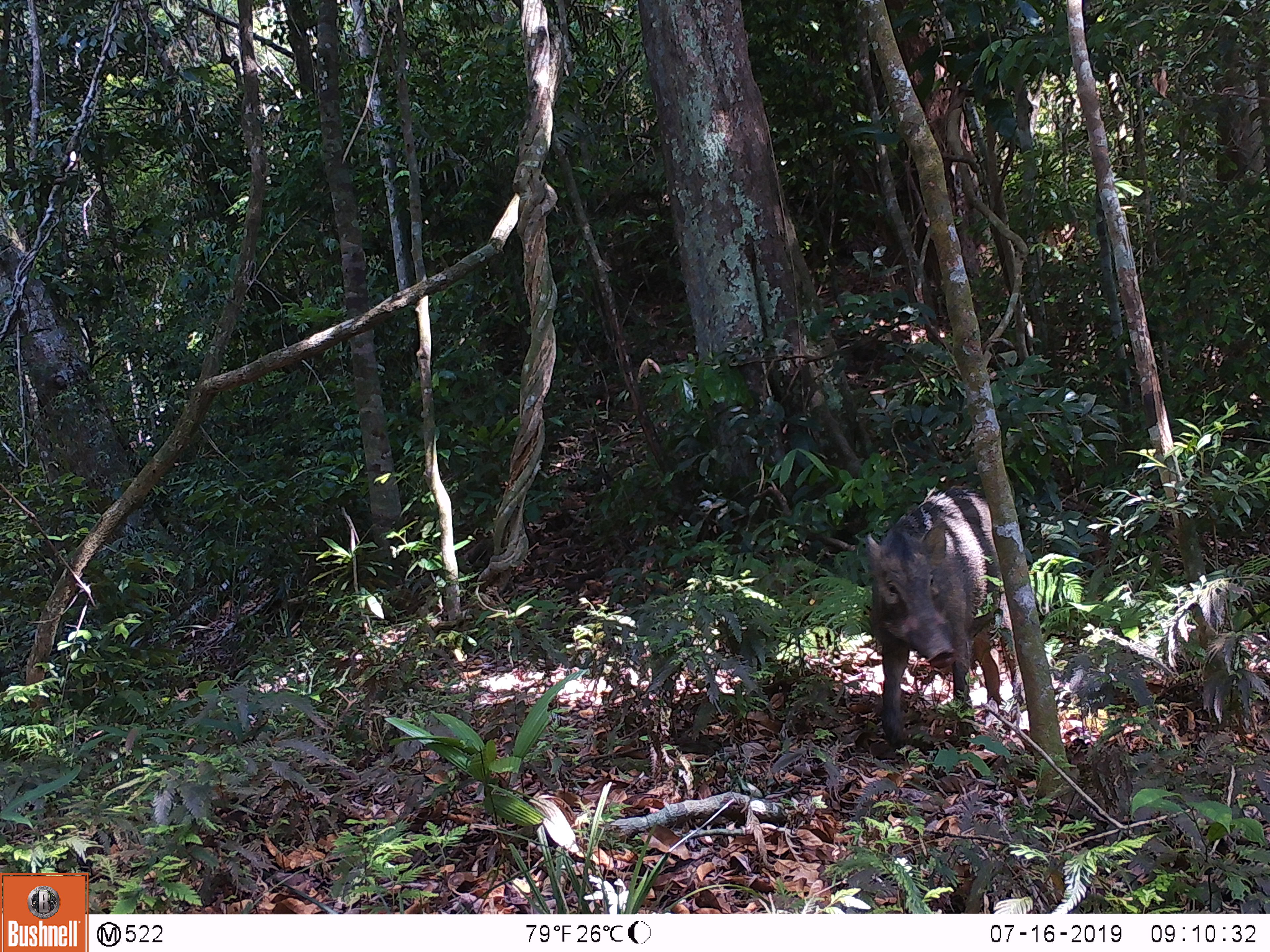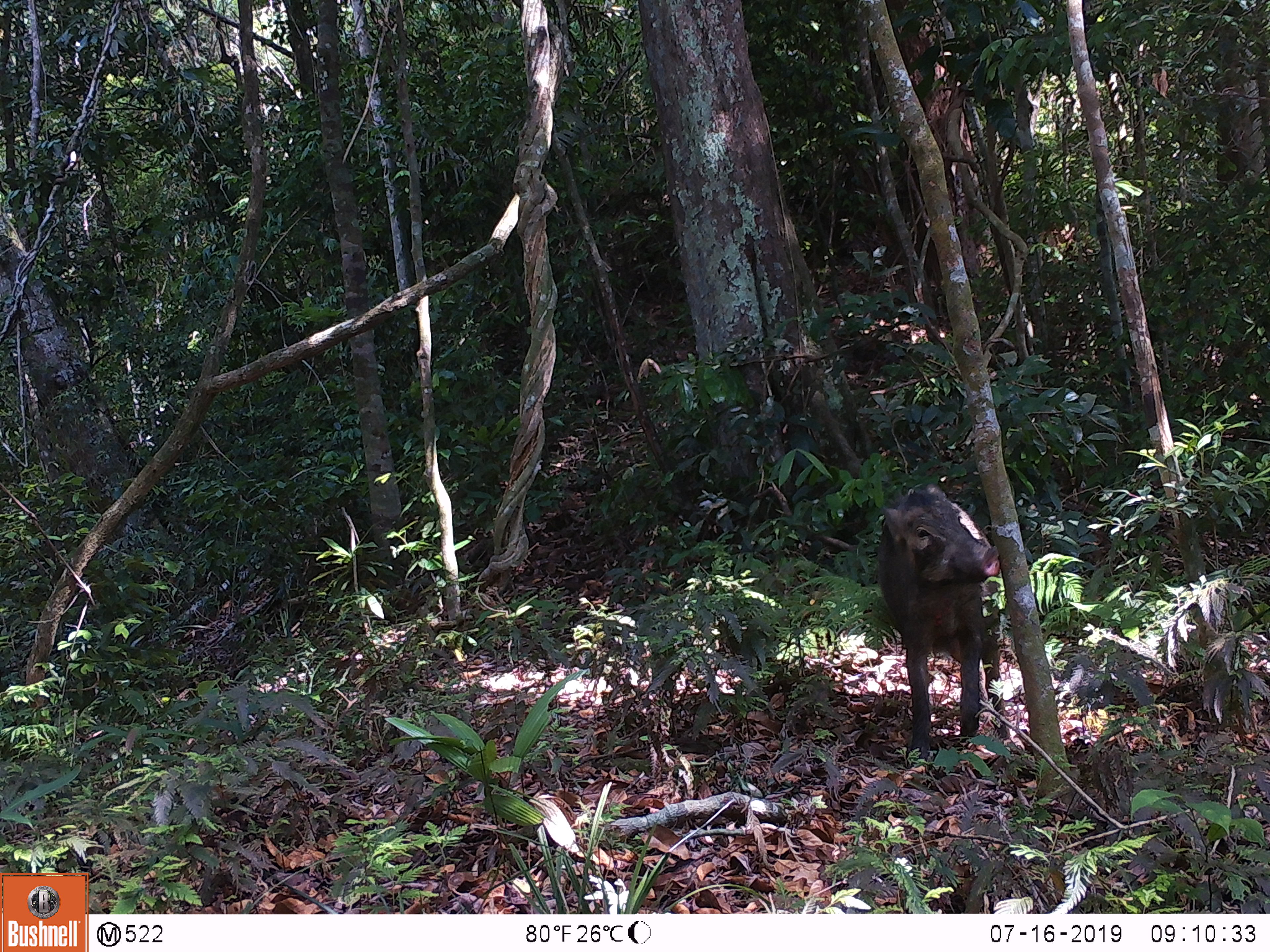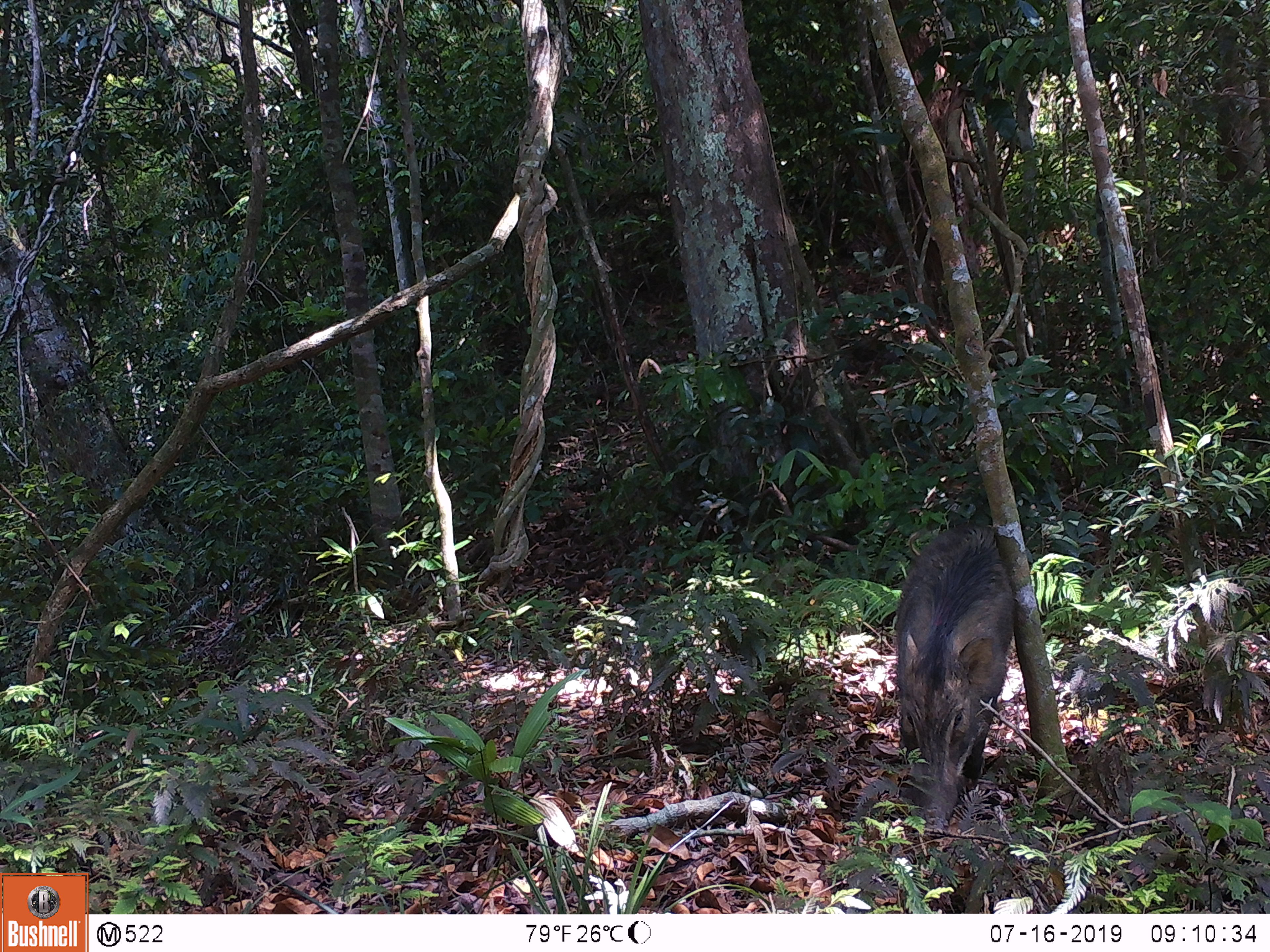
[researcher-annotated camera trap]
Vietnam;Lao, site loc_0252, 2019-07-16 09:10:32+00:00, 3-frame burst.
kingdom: Animalia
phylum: Chordata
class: Mammalia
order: Artiodactyla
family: Suidae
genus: Sus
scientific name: Sus scrofa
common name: eurasian wild pig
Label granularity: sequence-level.